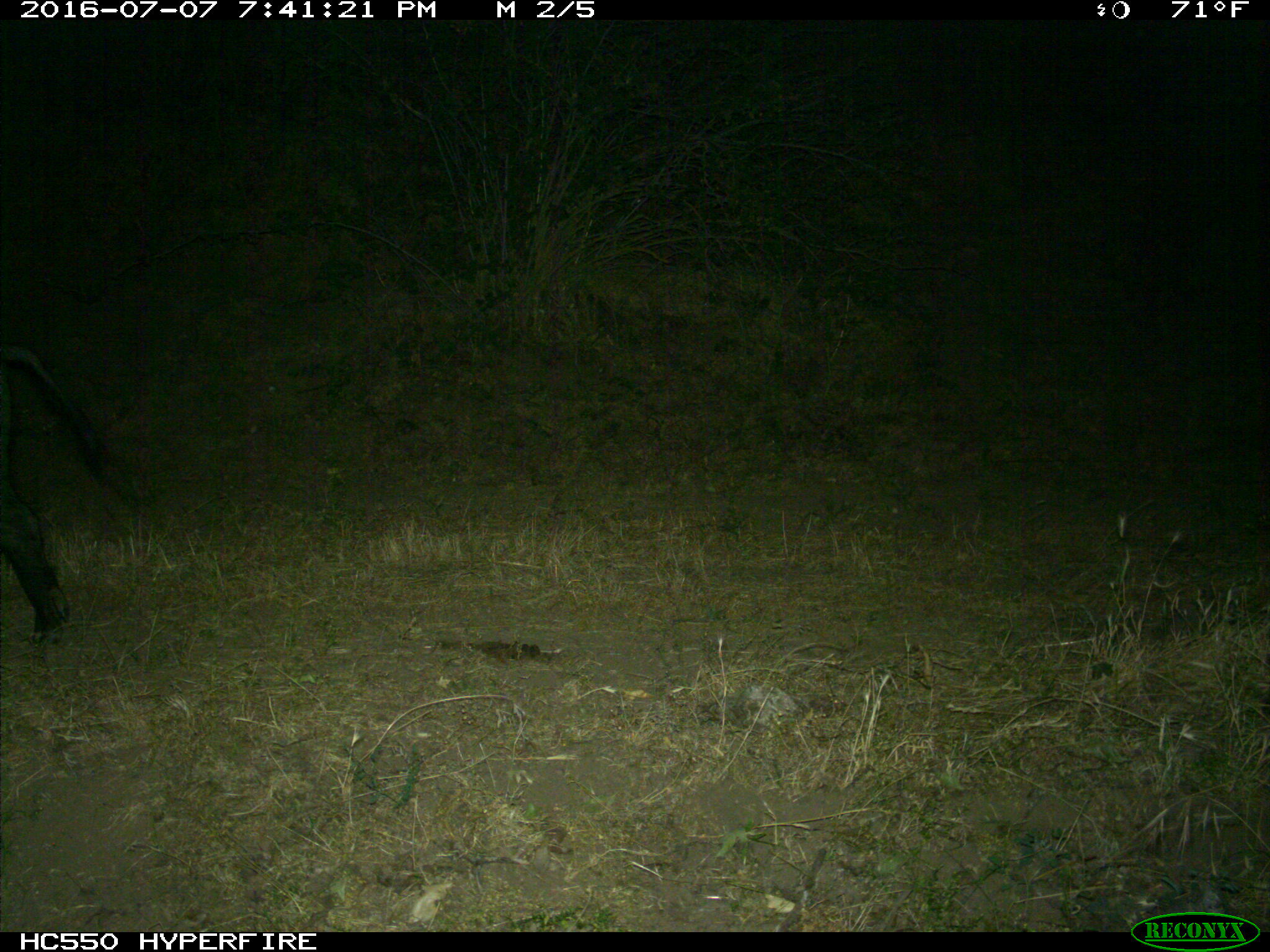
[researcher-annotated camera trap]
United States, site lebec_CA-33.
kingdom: Animalia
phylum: Chordata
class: Mammalia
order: Artiodactyla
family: Suidae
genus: Sus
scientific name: Sus scrofa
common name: wild boar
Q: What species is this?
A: Sus scrofa (wild boar).